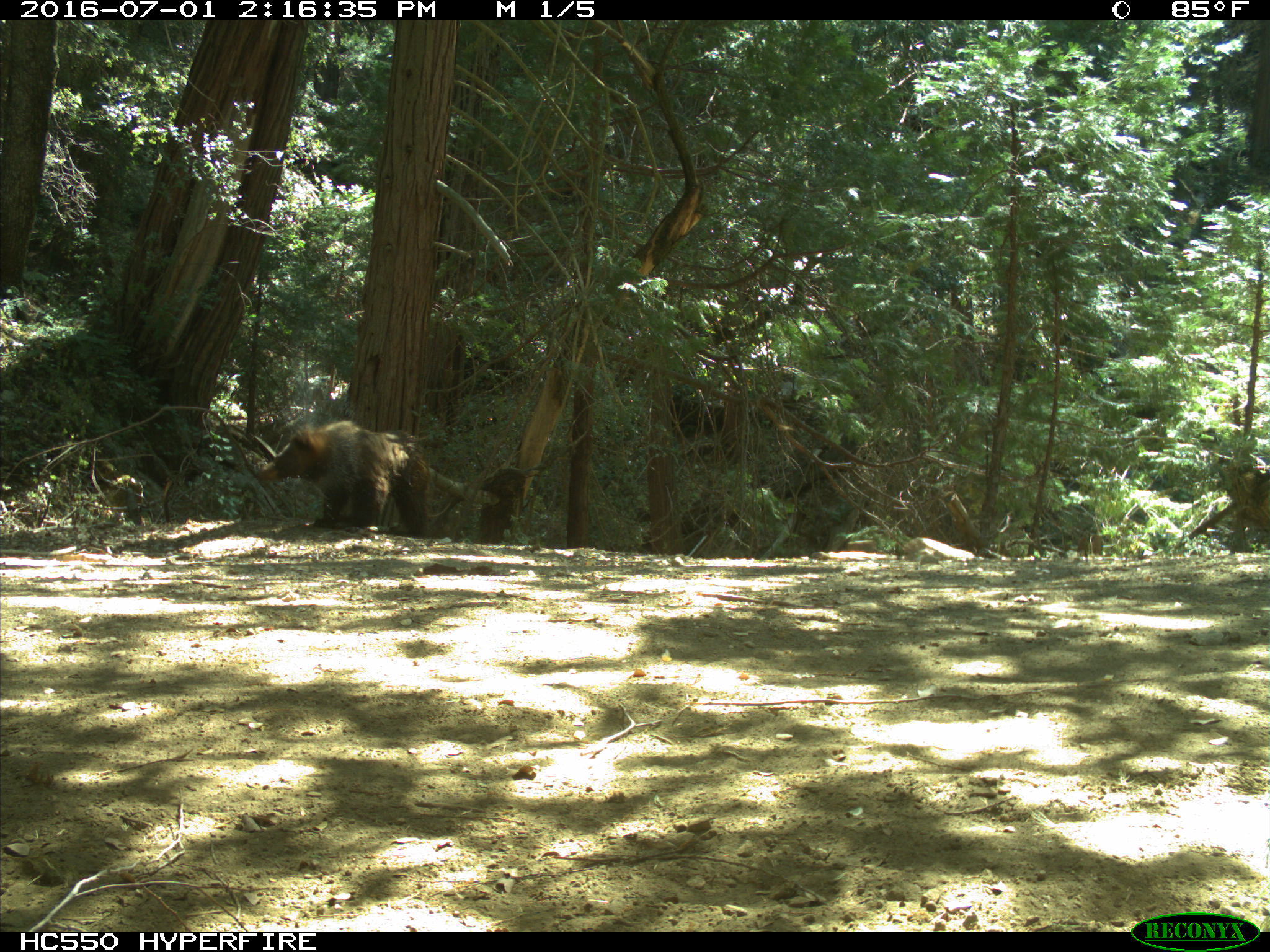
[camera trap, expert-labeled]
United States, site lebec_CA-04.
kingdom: Animalia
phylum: Chordata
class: Mammalia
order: Carnivora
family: Ursidae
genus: Ursus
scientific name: Ursus americanus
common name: american black bear